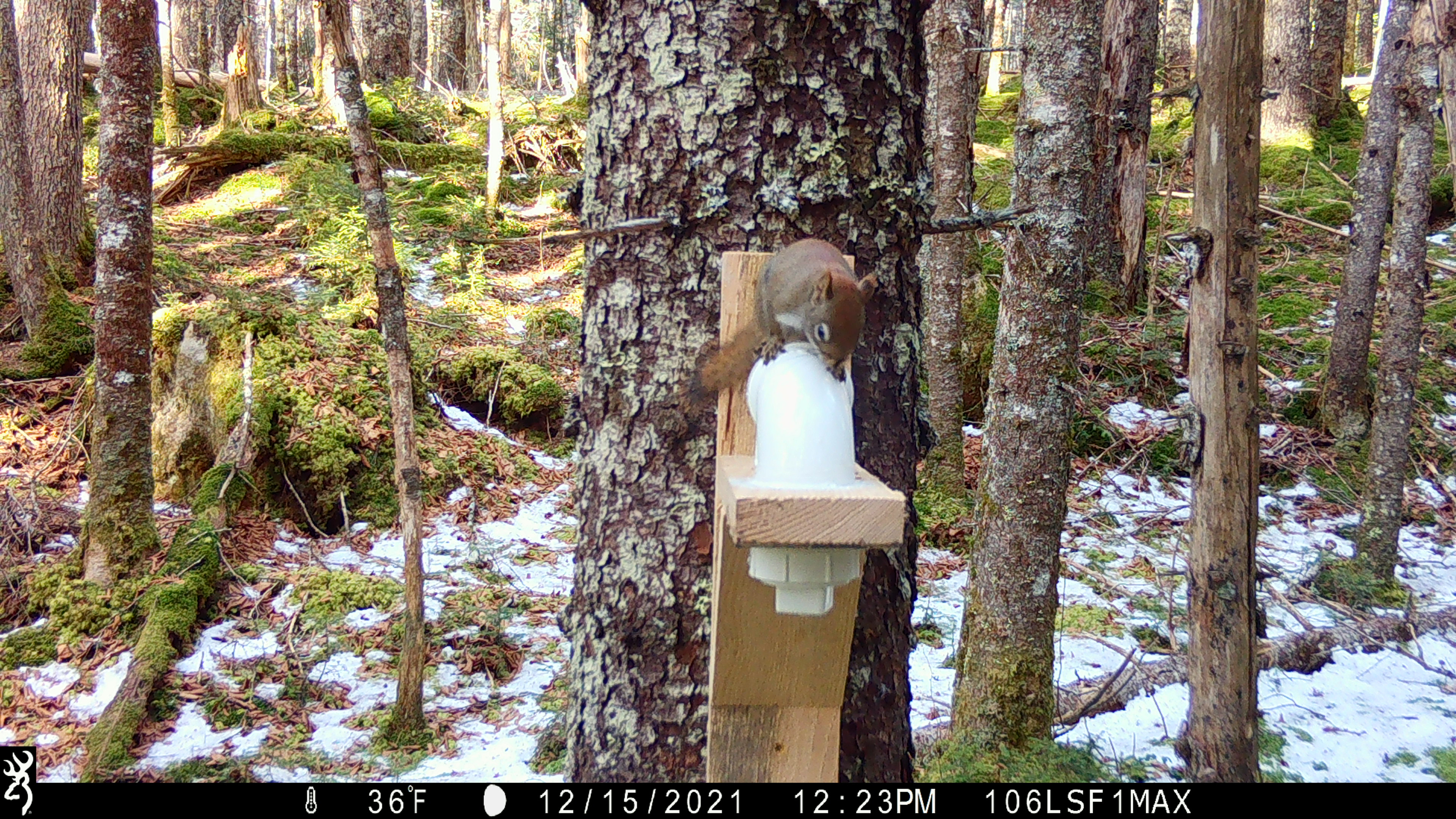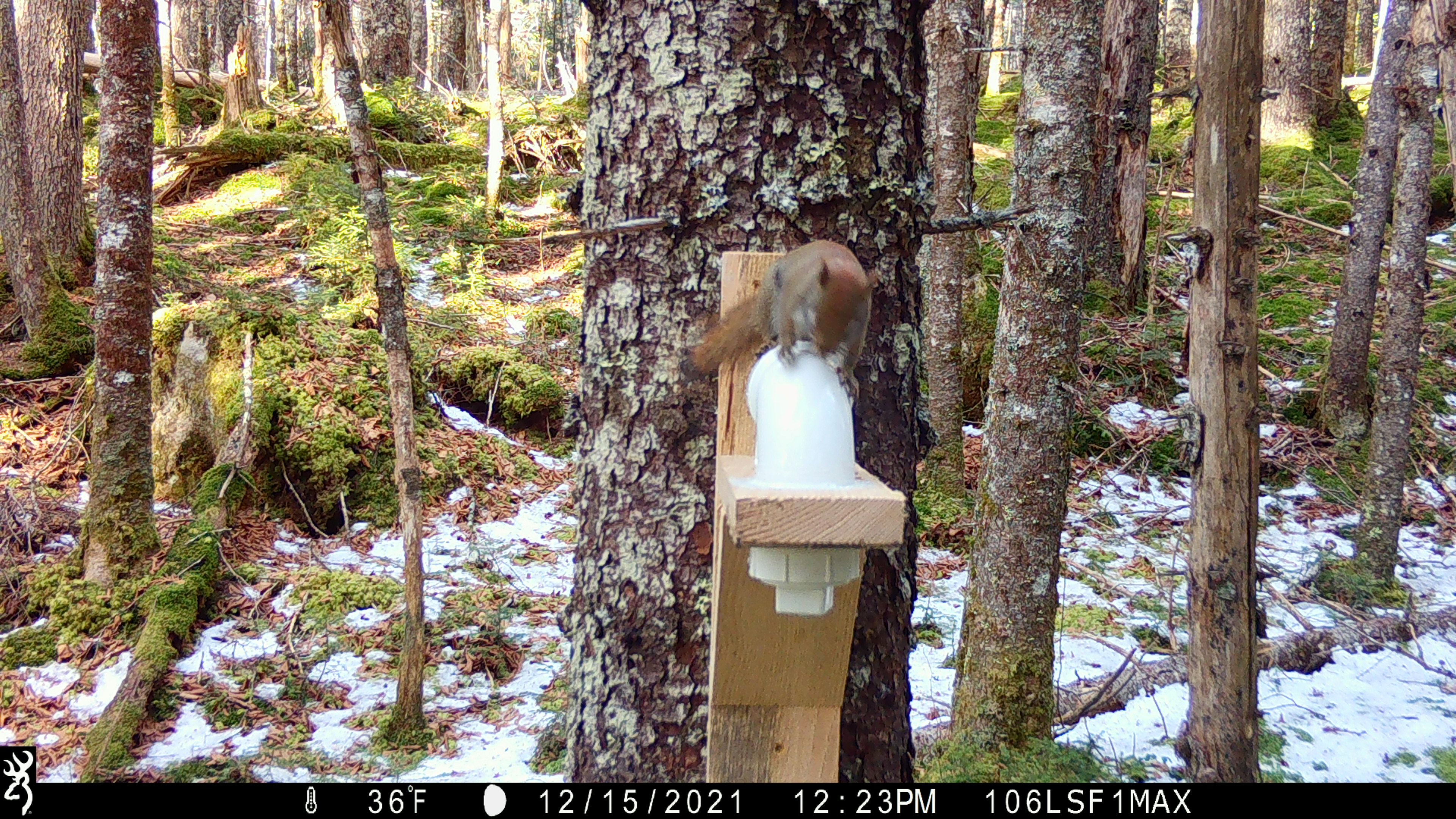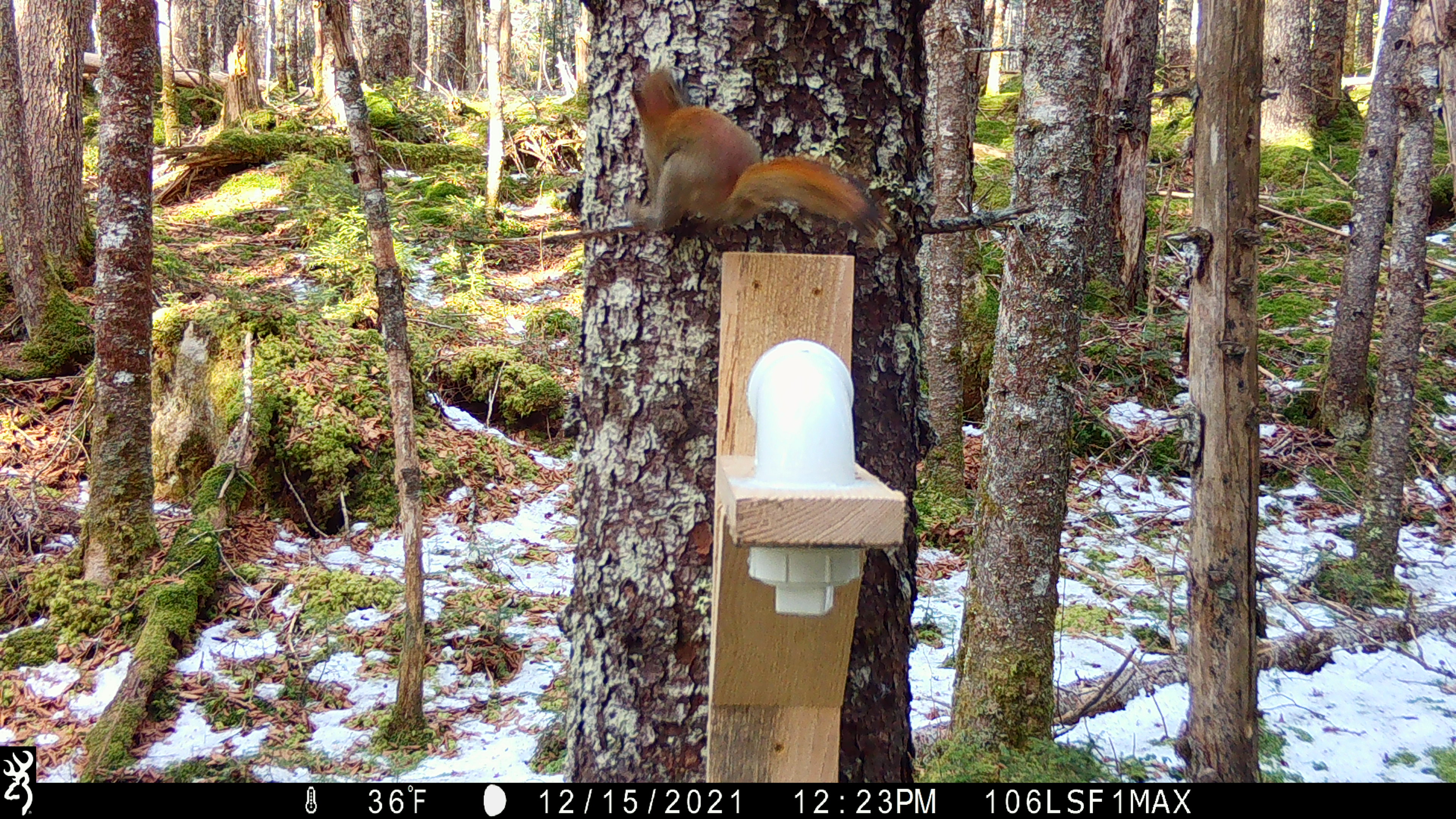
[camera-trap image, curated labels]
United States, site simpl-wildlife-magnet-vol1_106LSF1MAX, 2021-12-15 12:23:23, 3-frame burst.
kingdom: Animalia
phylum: Chordata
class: Mammalia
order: Rodentia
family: Sciuridae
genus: Tamiasciurus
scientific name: Tamiasciurus hudsonicus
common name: red squirrel